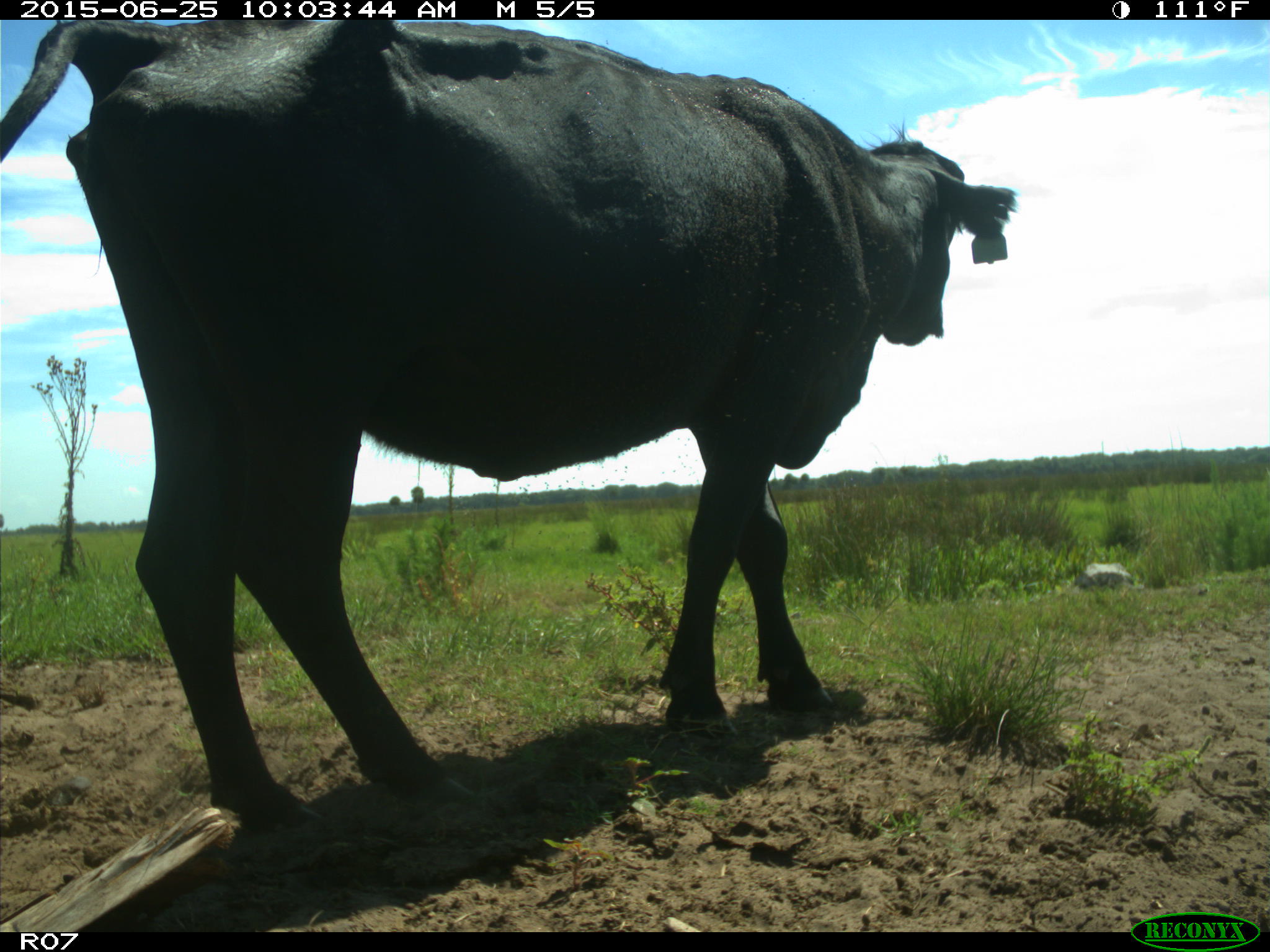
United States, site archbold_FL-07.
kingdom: Animalia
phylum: Chordata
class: Mammalia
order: Artiodactyla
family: Bovidae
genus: Bos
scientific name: Bos taurus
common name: domestic cow